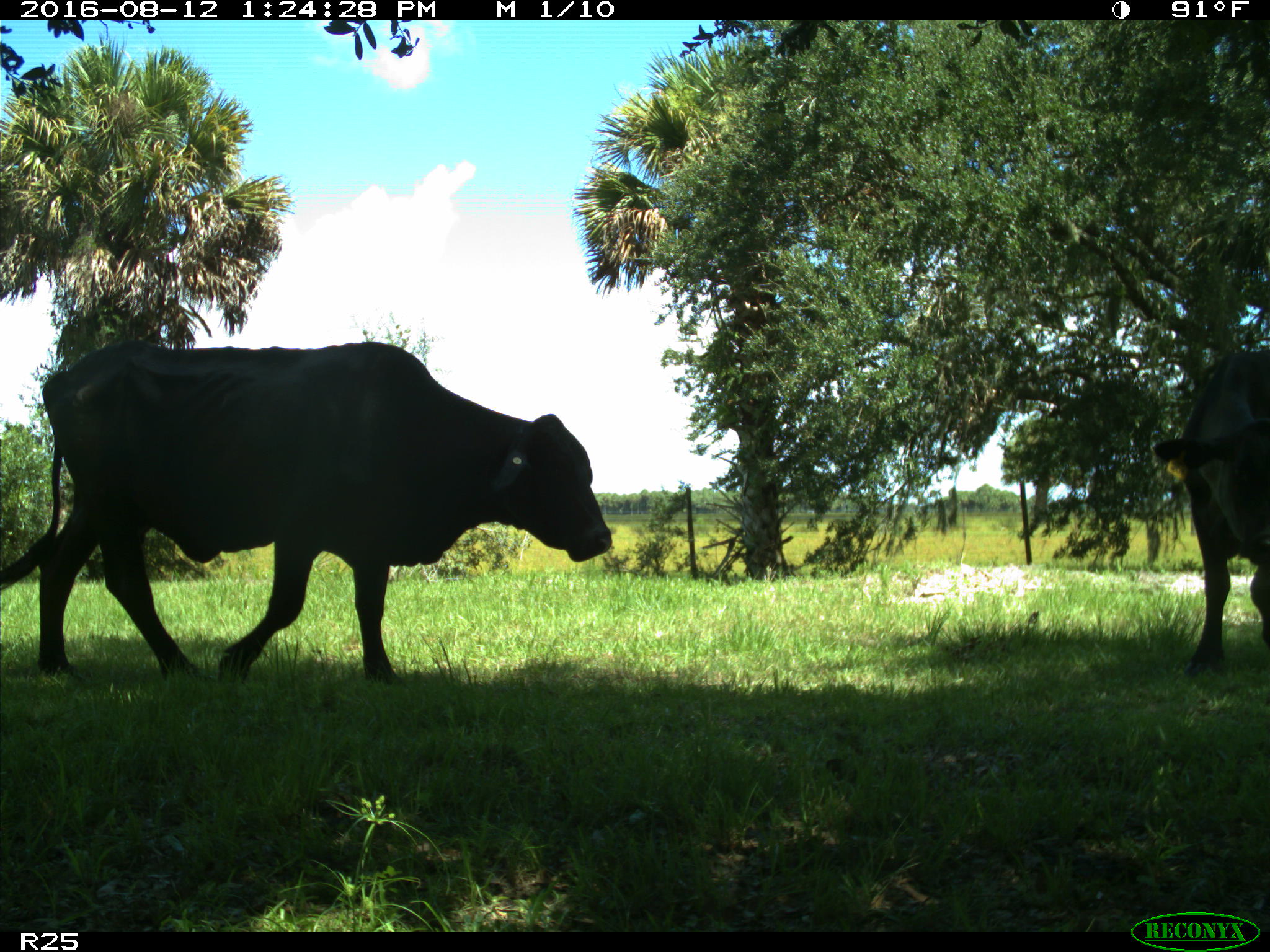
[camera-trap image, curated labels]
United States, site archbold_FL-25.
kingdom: Animalia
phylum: Chordata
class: Mammalia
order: Artiodactyla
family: Bovidae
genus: Bos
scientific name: Bos taurus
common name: domestic cow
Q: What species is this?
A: Bos taurus (domestic cow).